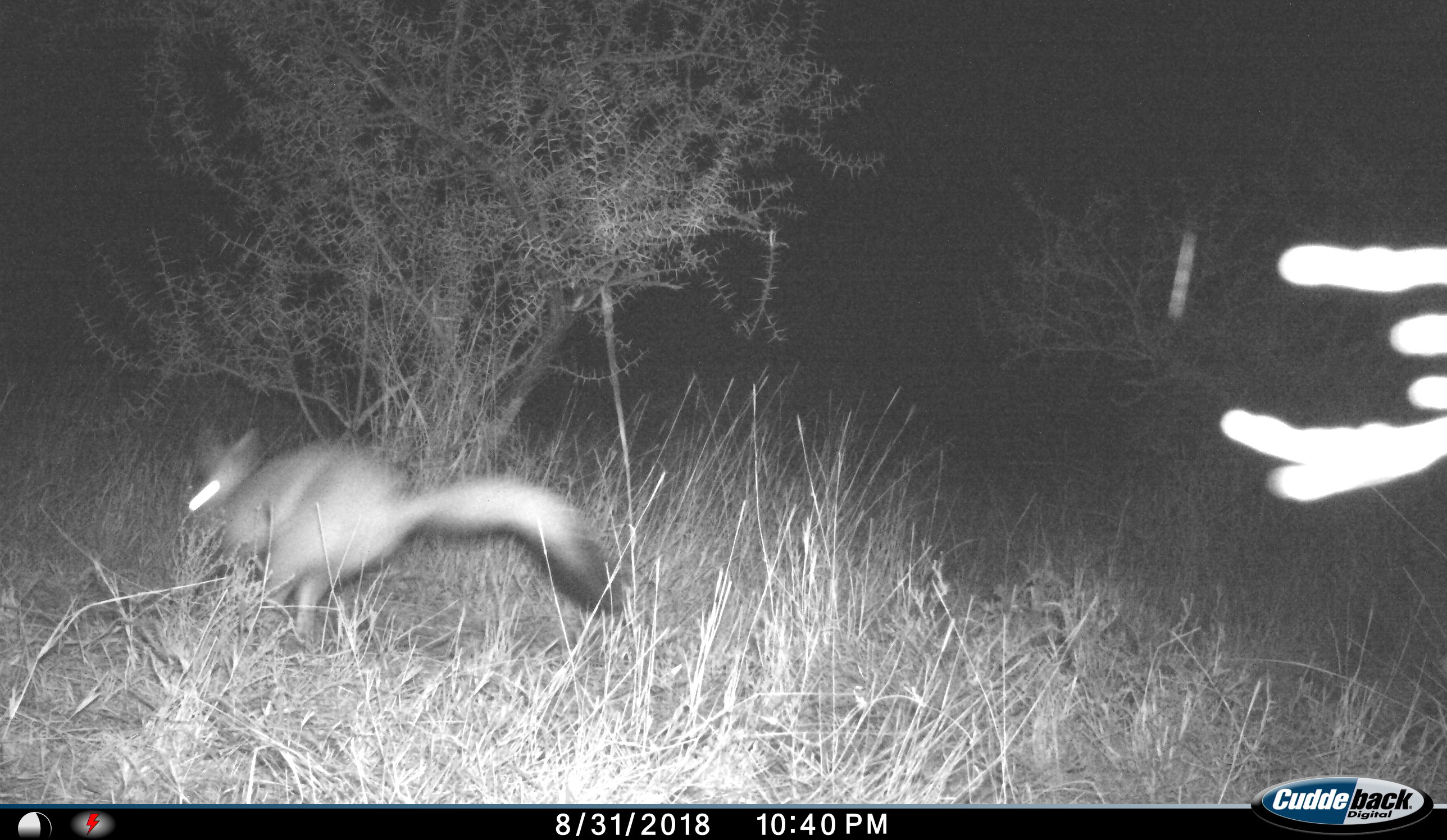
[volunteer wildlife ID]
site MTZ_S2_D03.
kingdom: Animalia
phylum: Chordata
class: Mammalia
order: Rodentia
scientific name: Rodentia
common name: rodent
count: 1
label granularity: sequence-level